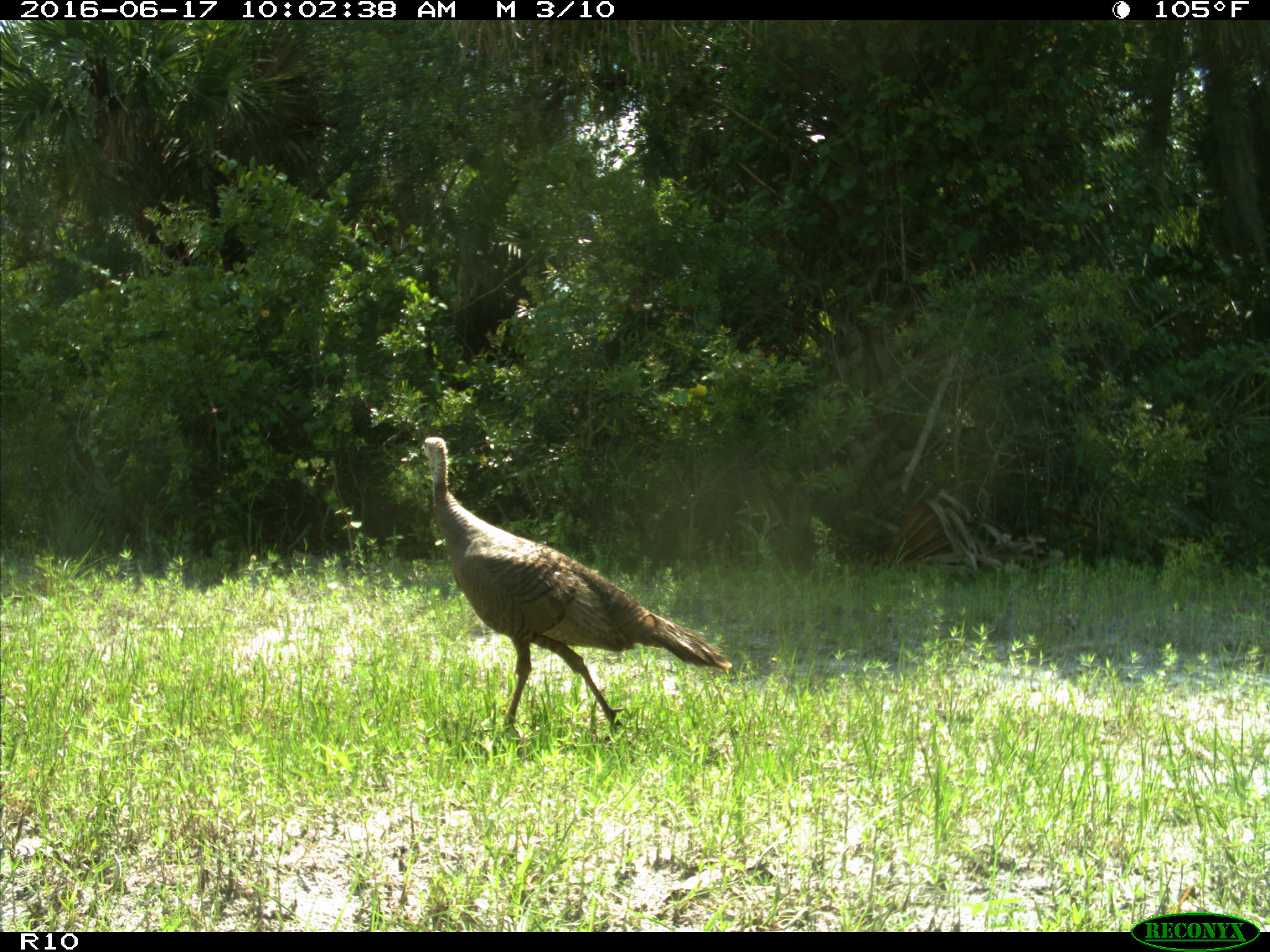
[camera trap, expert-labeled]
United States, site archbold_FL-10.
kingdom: Animalia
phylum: Chordata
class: Aves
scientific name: Aves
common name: birds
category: unidentified bird